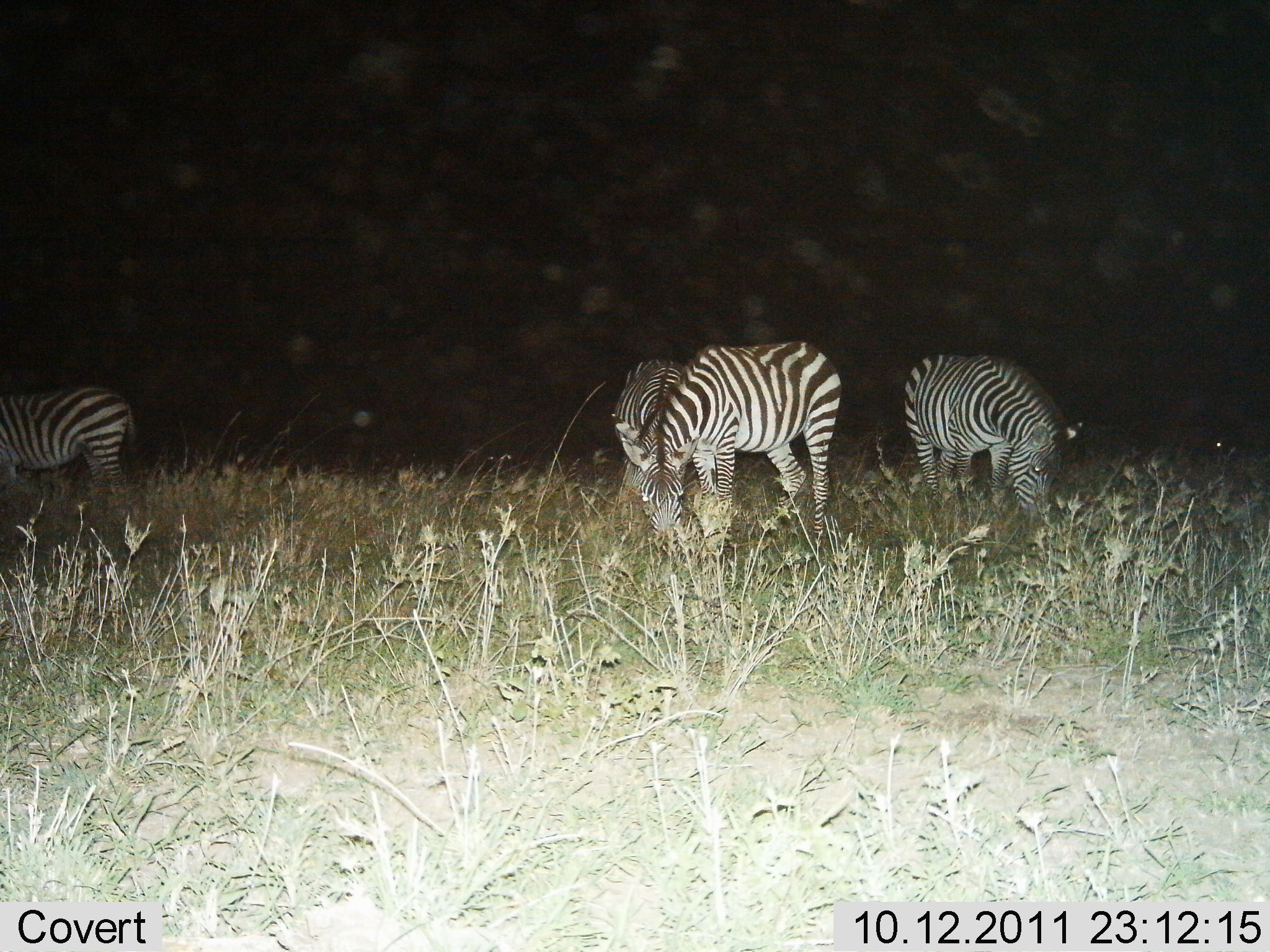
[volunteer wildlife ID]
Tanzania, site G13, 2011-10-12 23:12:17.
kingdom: Animalia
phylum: Chordata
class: Mammalia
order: Perissodactyla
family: Equidae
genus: Equus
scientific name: Equus quagga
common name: plains zebra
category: zebra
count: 4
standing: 31%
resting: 0%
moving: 0%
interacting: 0%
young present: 0%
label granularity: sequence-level